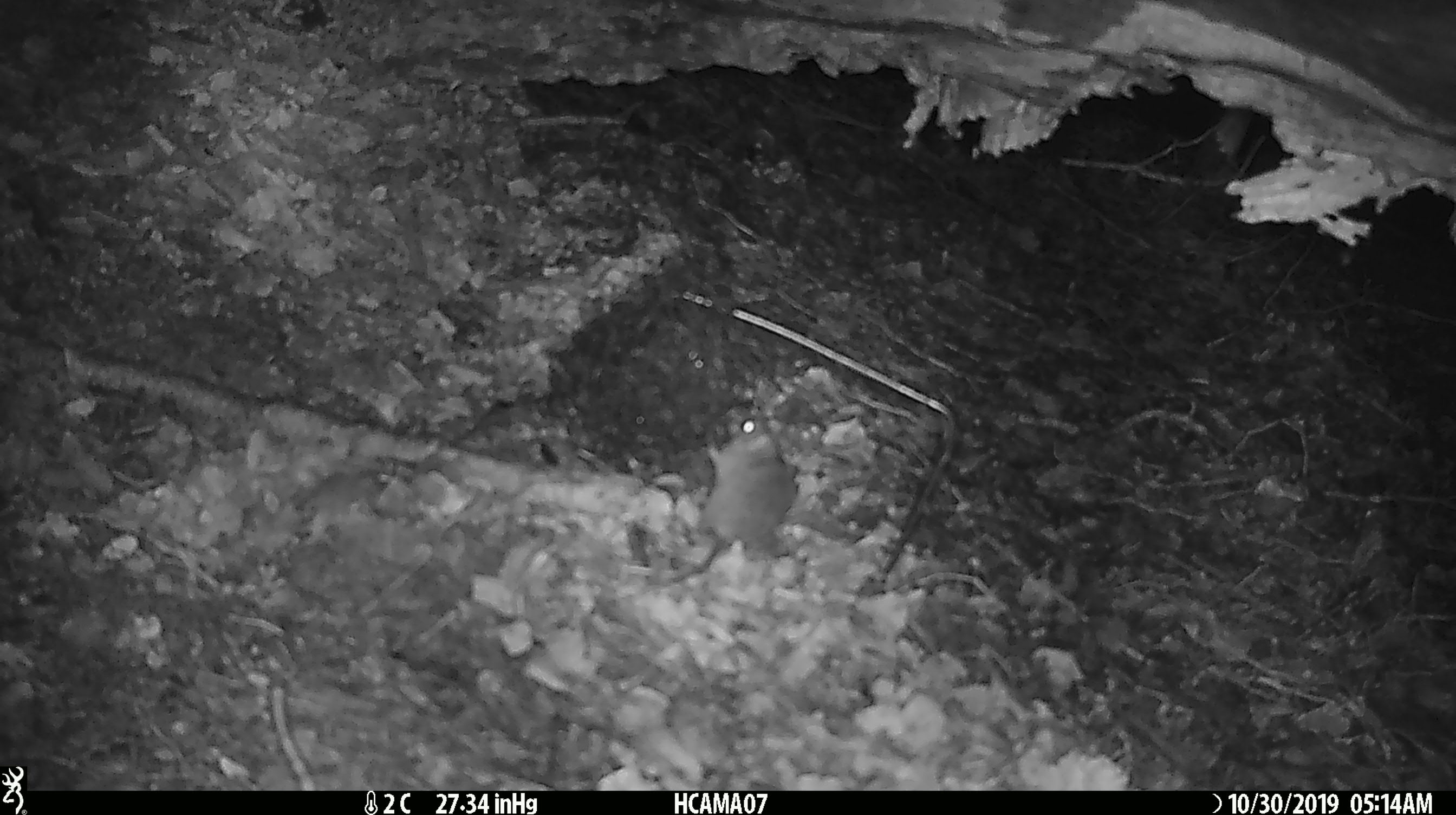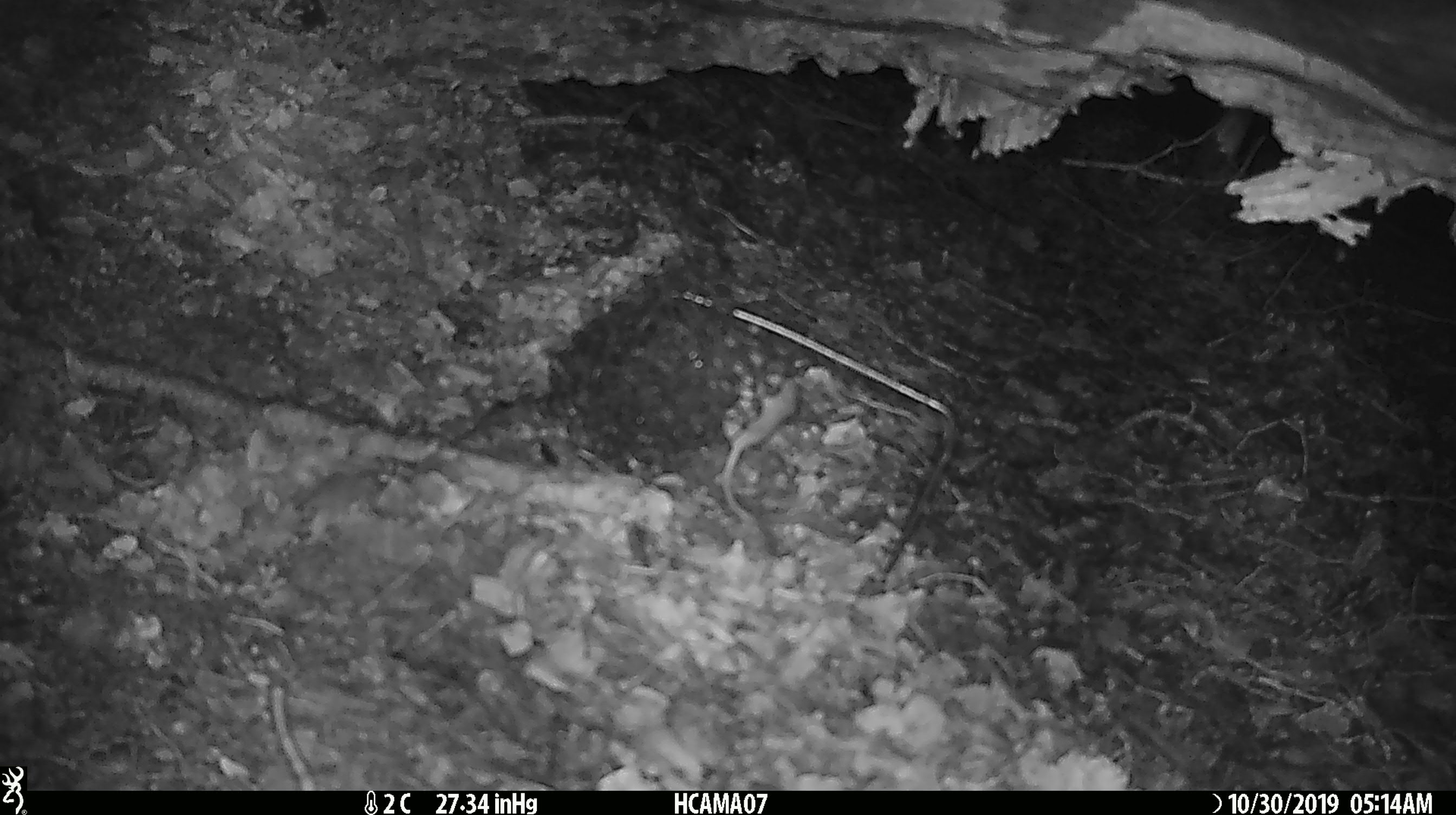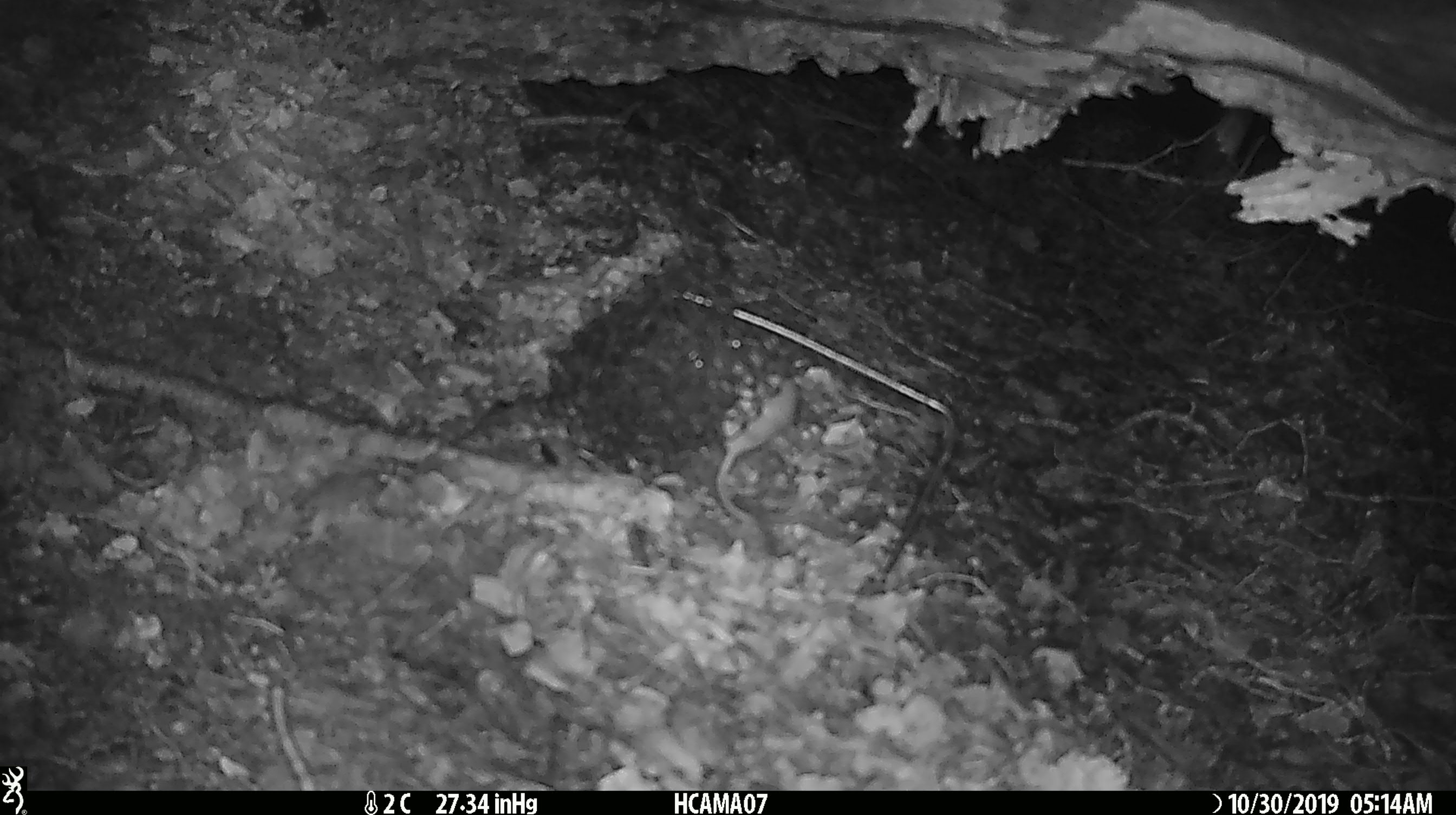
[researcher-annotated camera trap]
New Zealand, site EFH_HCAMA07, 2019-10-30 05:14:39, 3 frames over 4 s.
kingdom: Animalia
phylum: Chordata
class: Mammalia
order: Rodentia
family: Muridae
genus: Mus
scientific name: Mus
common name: mouse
Mouse (Mus).